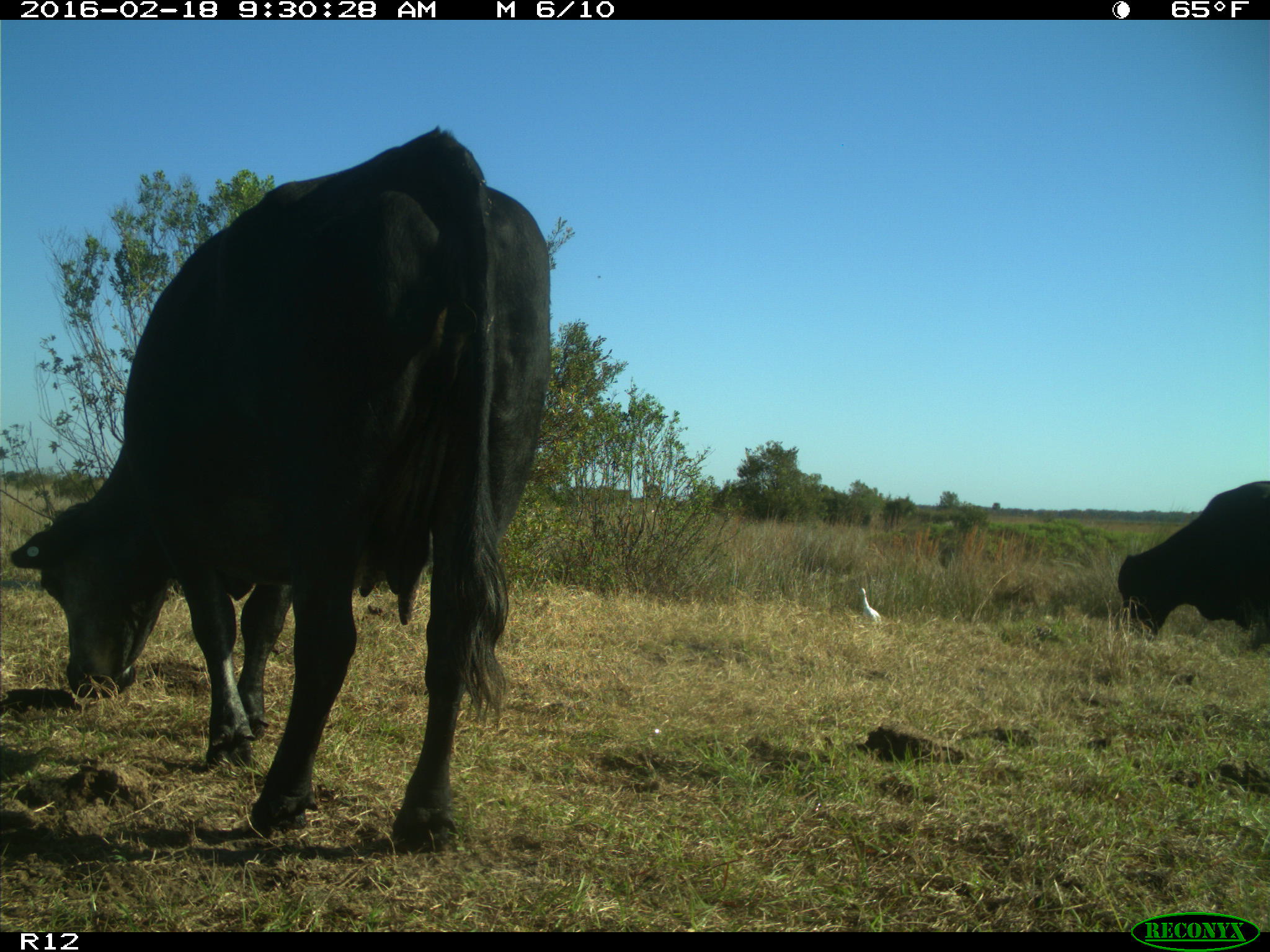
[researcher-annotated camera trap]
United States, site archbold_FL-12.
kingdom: Animalia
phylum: Chordata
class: Mammalia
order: Artiodactyla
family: Bovidae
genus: Bos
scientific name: Bos taurus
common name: domestic cow